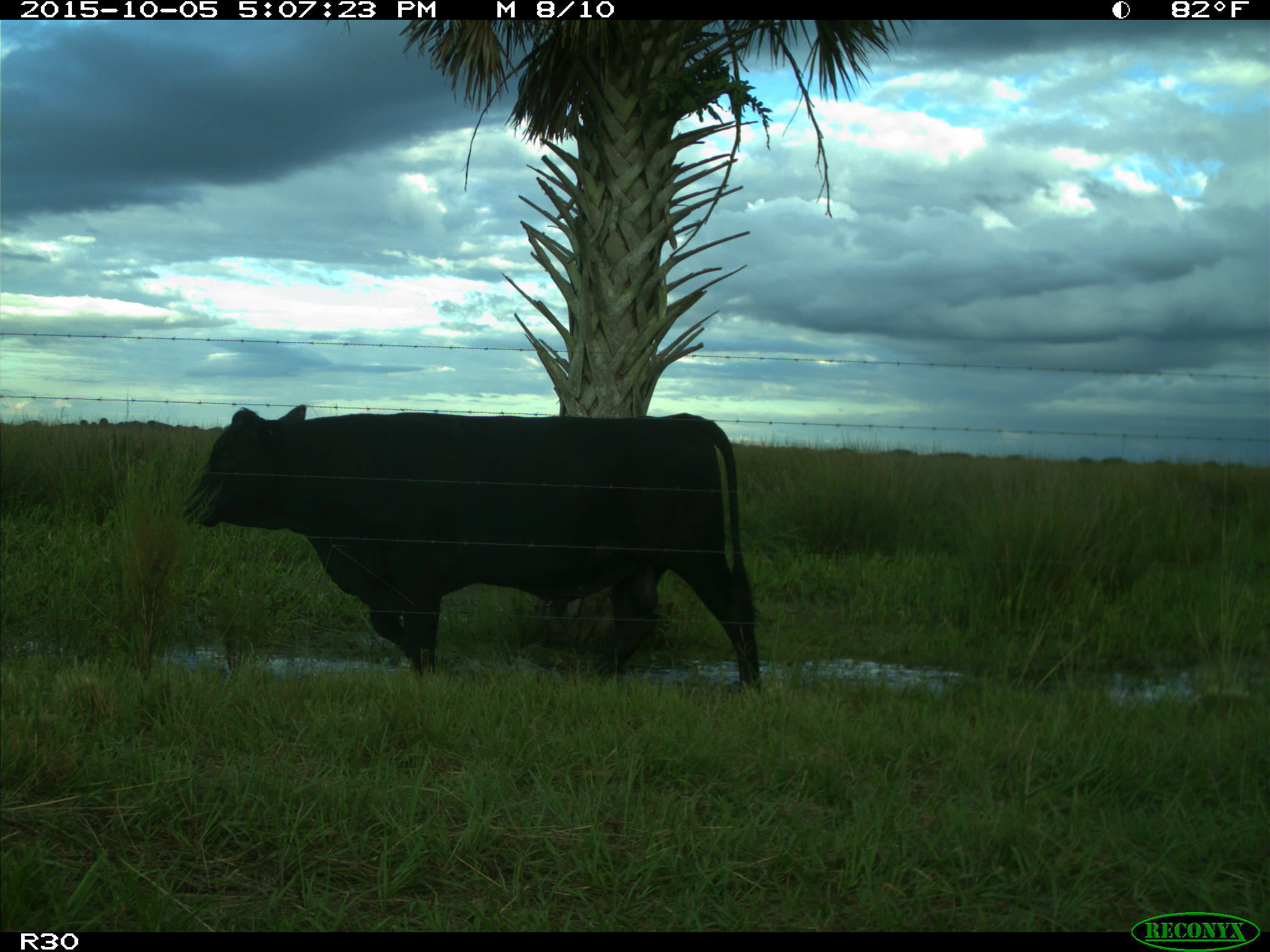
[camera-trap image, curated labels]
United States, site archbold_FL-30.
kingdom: Animalia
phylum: Chordata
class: Mammalia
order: Artiodactyla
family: Bovidae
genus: Bos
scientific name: Bos taurus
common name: domestic cow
Bos taurus (domestic cow).